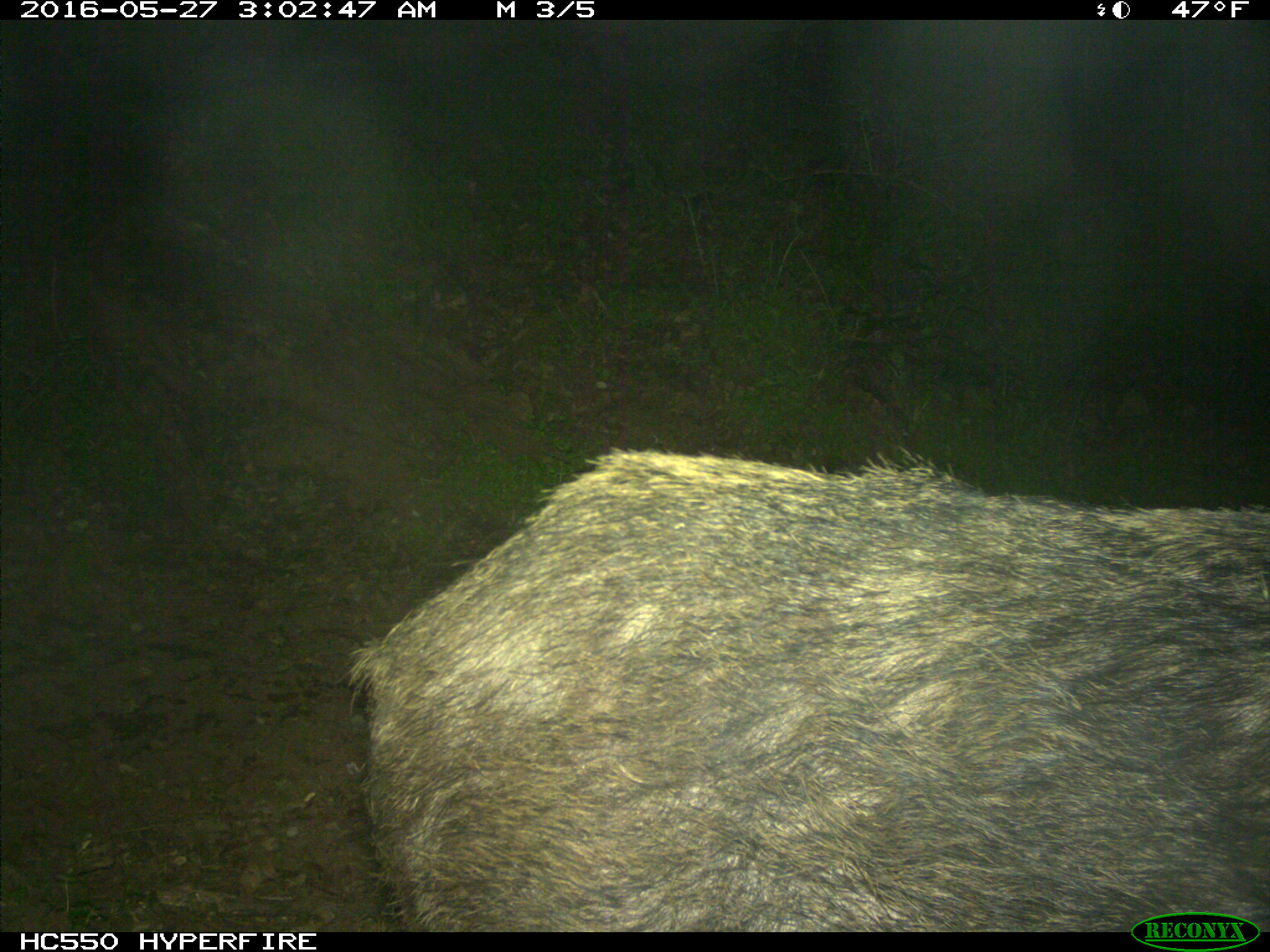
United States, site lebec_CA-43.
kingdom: Animalia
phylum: Chordata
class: Mammalia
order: Artiodactyla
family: Suidae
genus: Sus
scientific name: Sus scrofa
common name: wild boar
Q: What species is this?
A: Sus scrofa (wild boar).